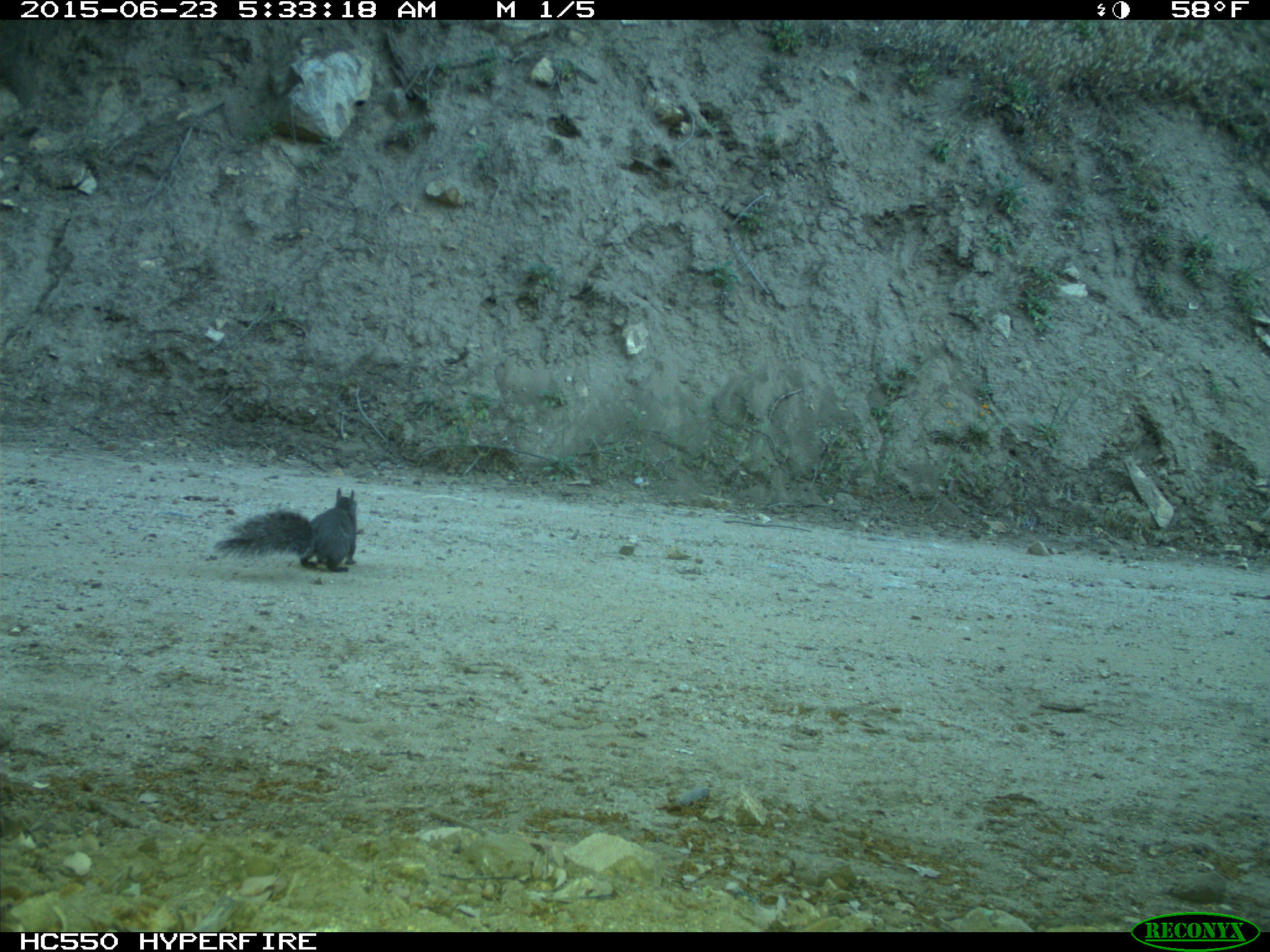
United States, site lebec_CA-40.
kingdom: Animalia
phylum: Chordata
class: Mammalia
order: Rodentia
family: Sciuridae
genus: Sciurus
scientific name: Sciurus carolinensis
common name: eastern gray squirrel